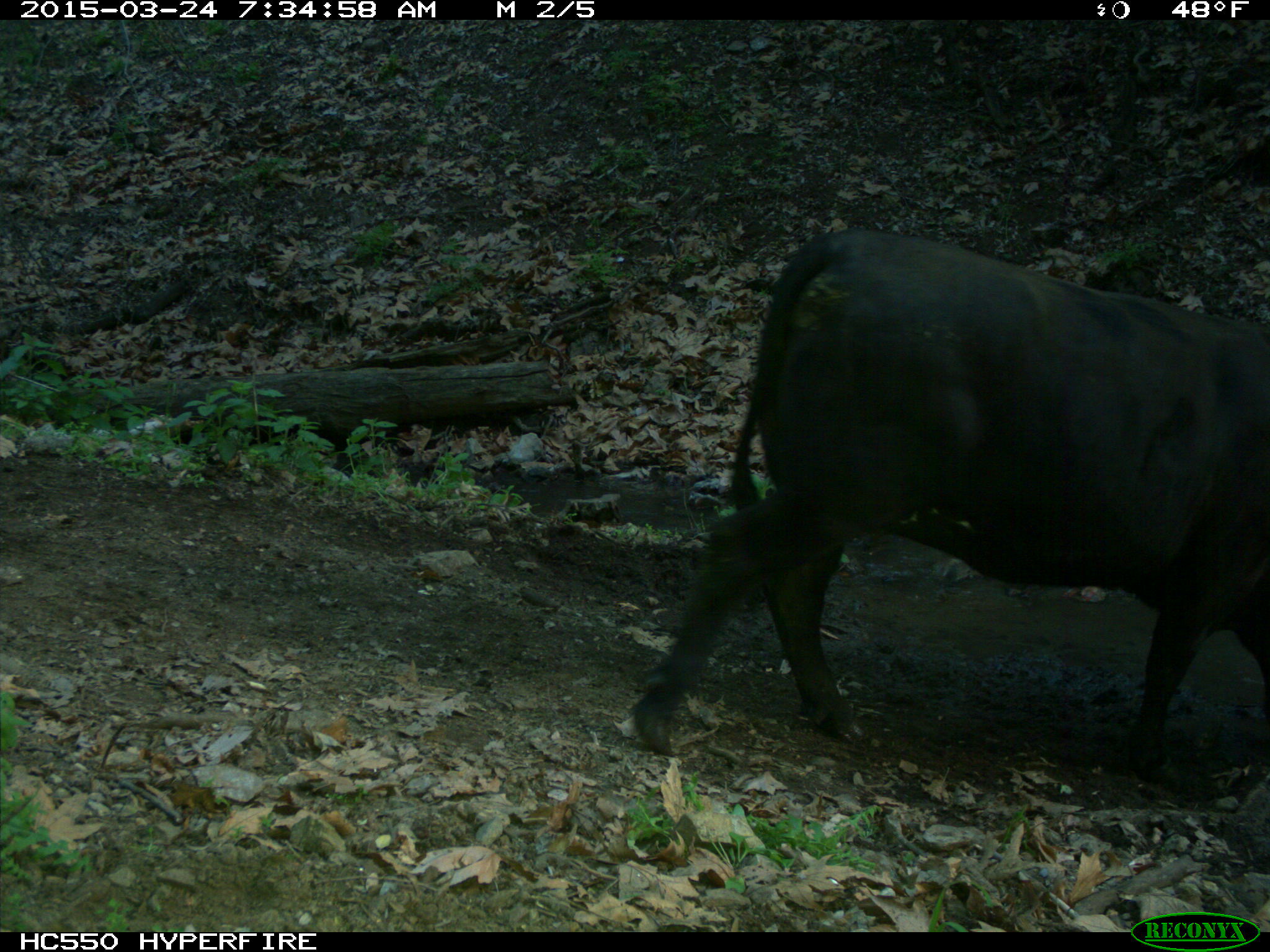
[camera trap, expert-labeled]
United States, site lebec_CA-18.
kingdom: Animalia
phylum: Chordata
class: Mammalia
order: Artiodactyla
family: Bovidae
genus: Bos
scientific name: Bos taurus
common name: domestic cow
Bos taurus (domestic cow).